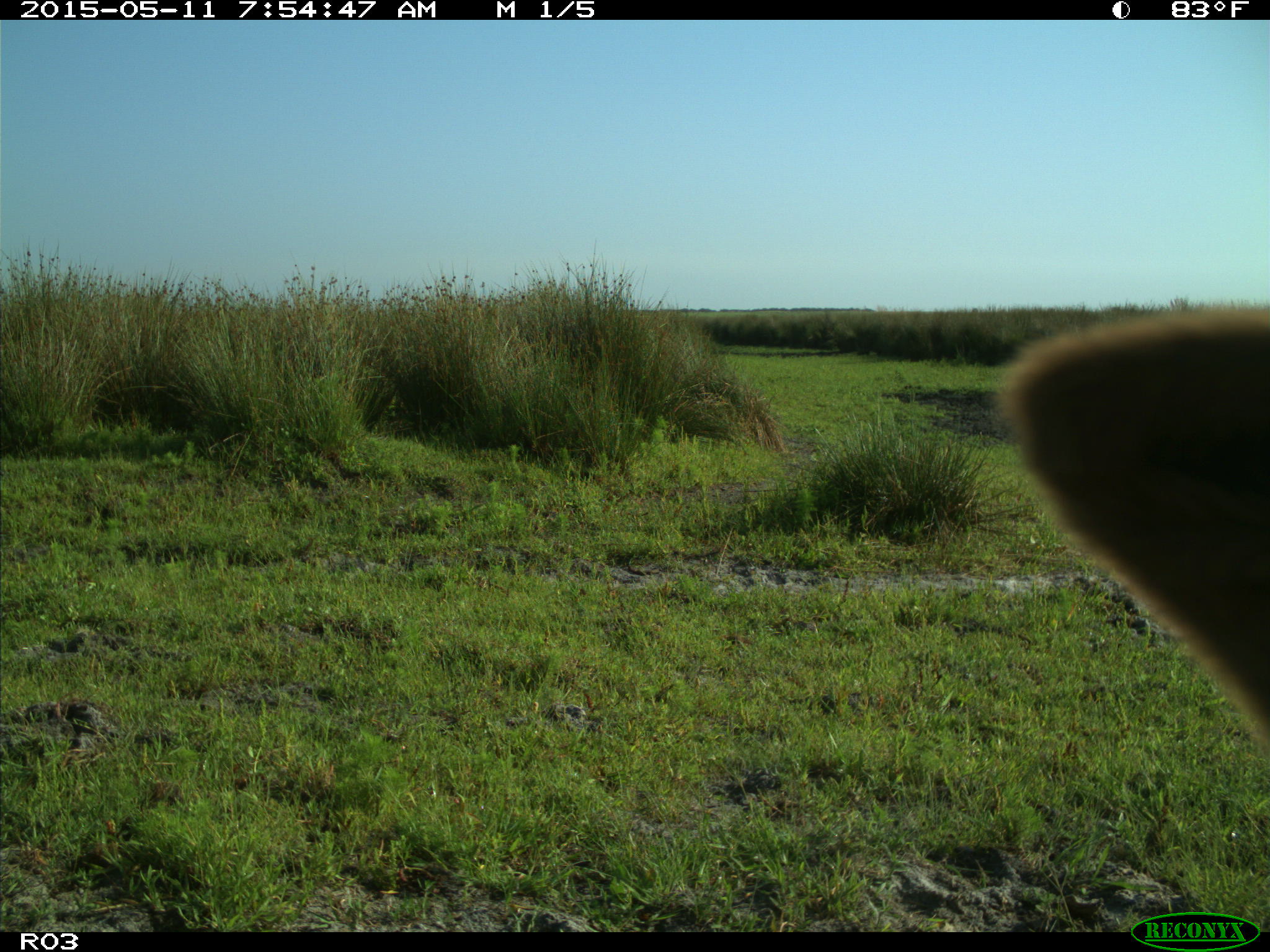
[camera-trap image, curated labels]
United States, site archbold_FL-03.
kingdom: Animalia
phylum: Chordata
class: Mammalia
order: Artiodactyla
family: Bovidae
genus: Bos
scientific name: Bos taurus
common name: domestic cow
Bos taurus (domestic cow).